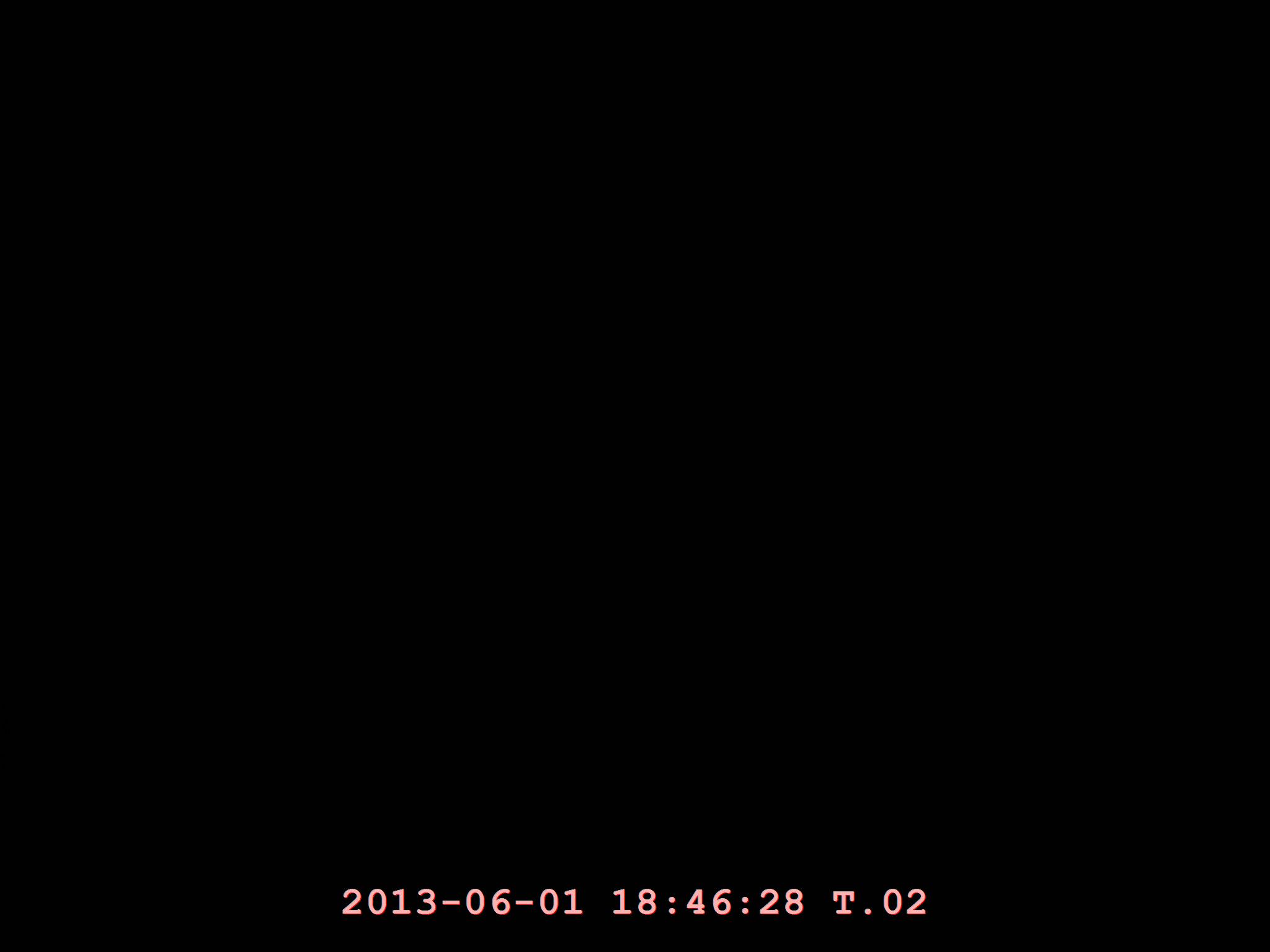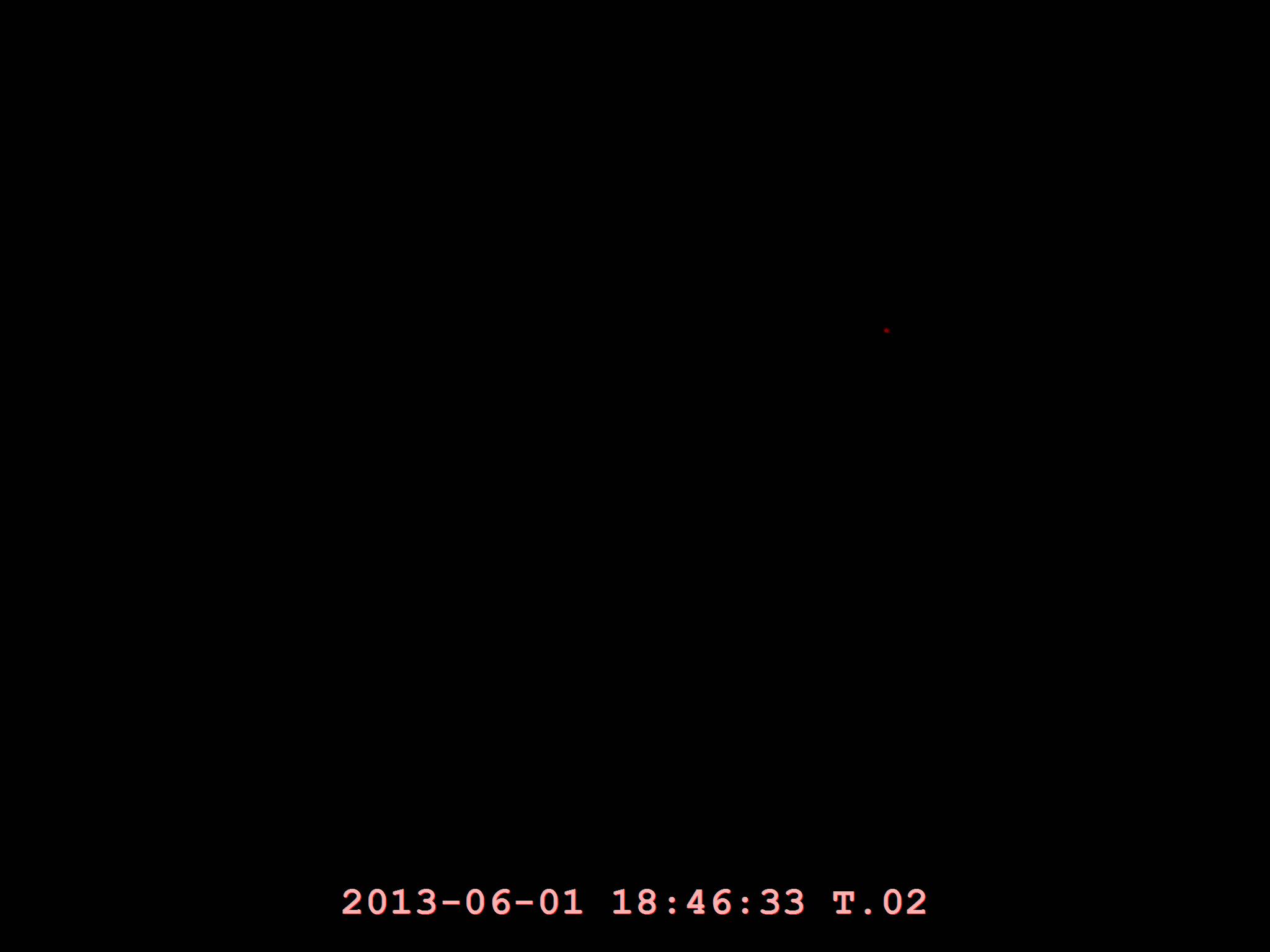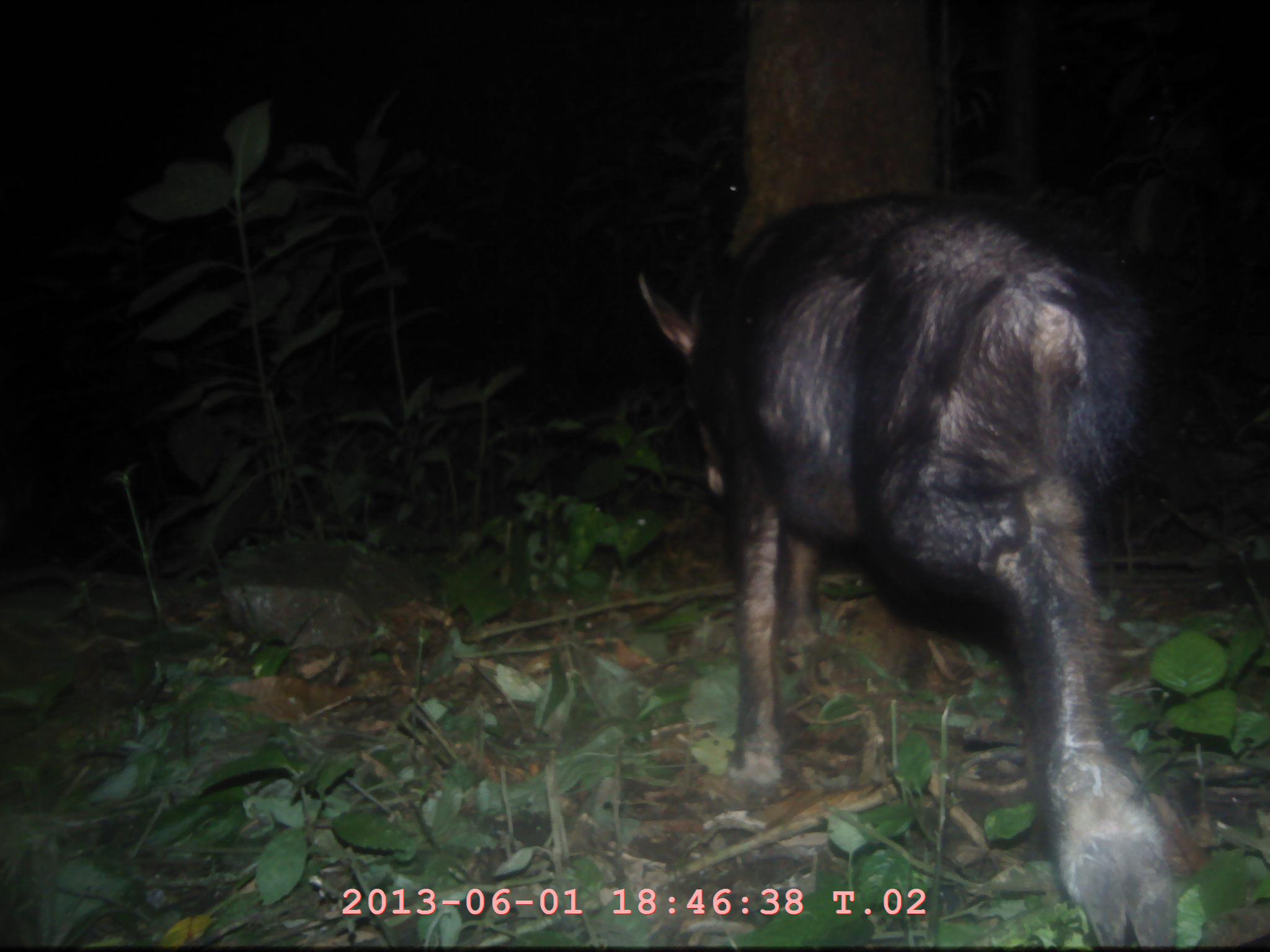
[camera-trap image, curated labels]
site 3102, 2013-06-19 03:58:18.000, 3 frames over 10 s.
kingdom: Animalia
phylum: Chordata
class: Mammalia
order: Artiodactyla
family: Bovidae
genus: Capricornis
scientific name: Capricornis sumatraensis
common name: southern serow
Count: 1.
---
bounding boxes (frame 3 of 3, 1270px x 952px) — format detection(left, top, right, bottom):
capricornis sumatraensis: detection(636, 193, 1173, 948)